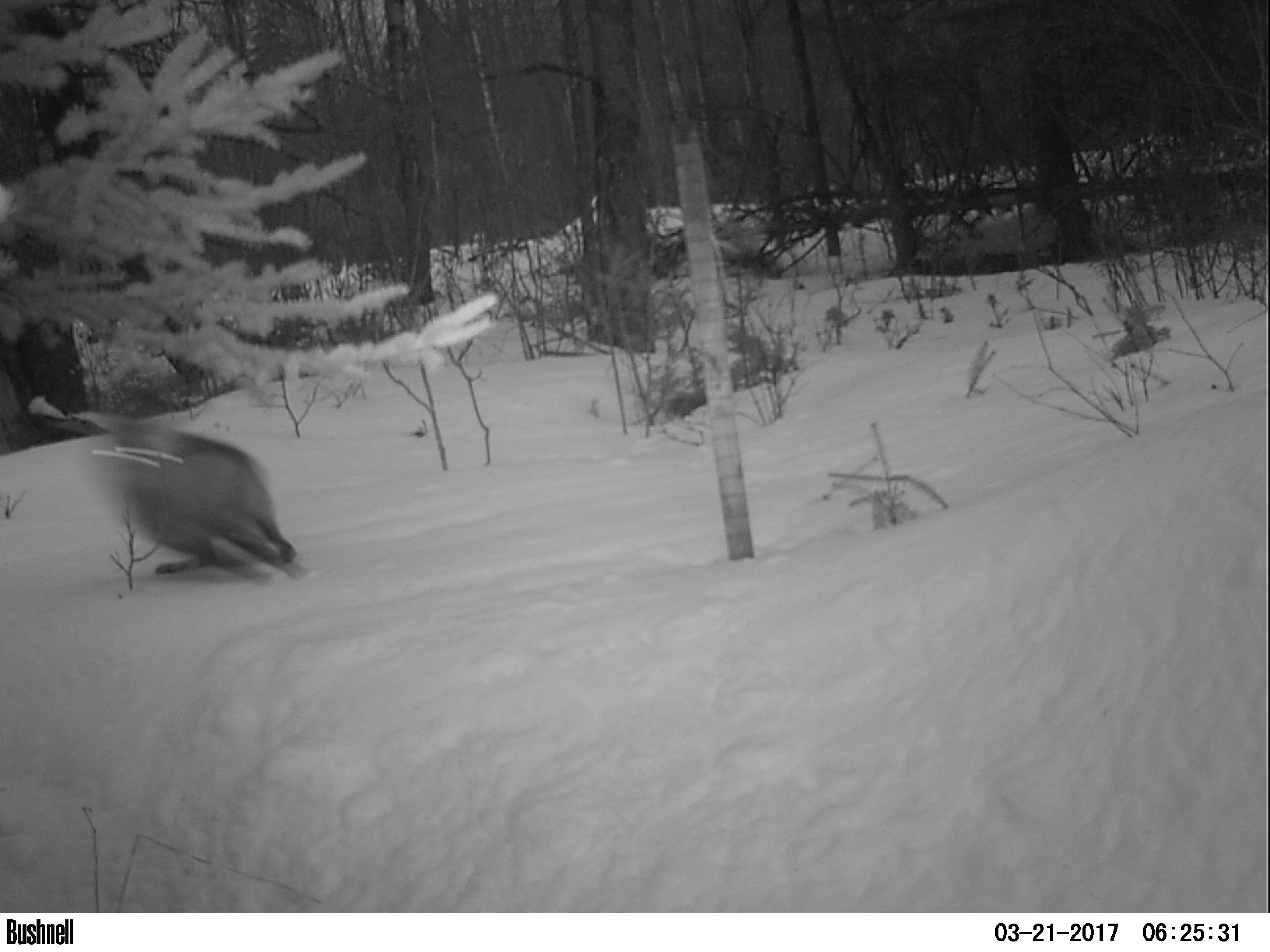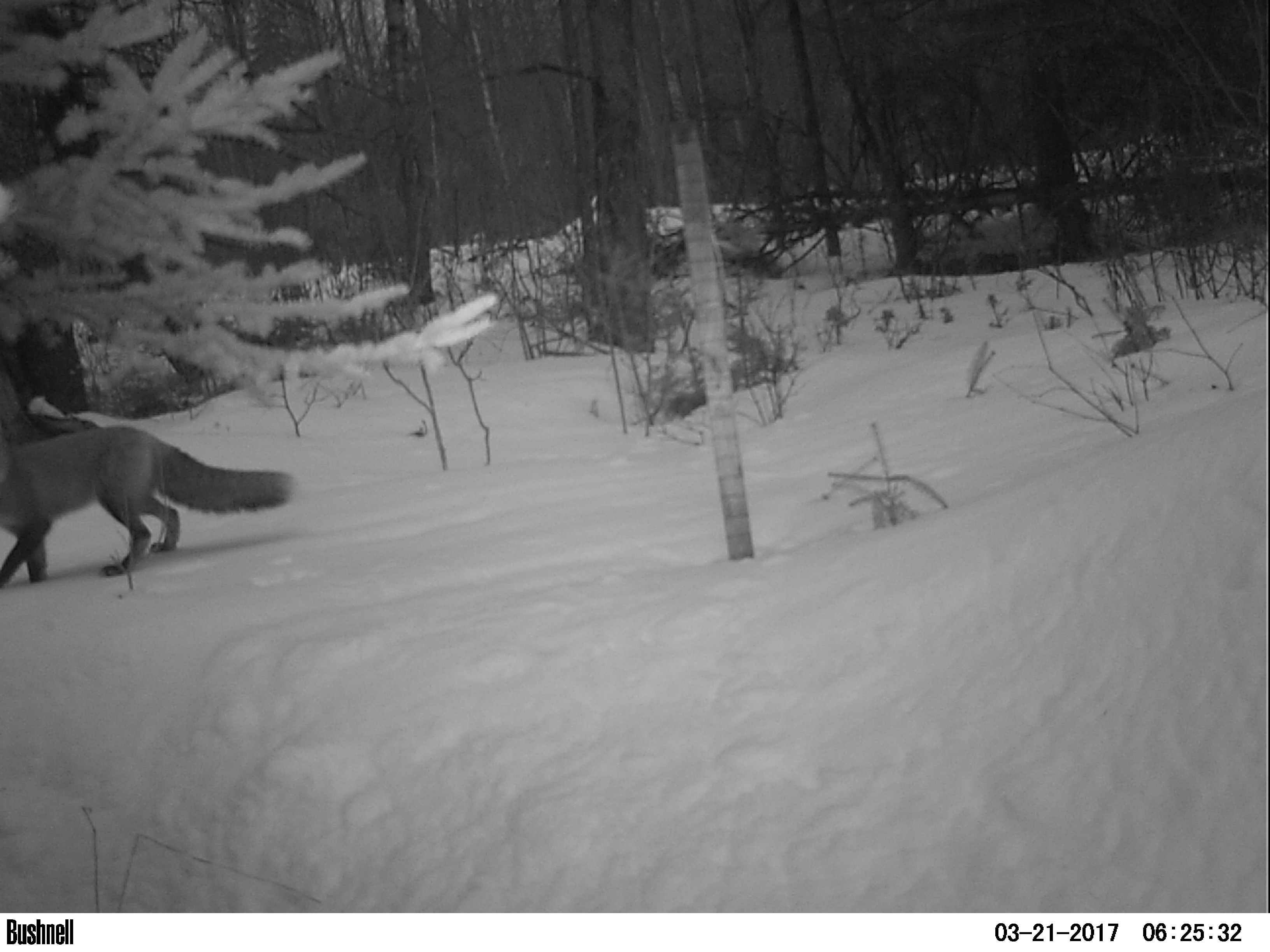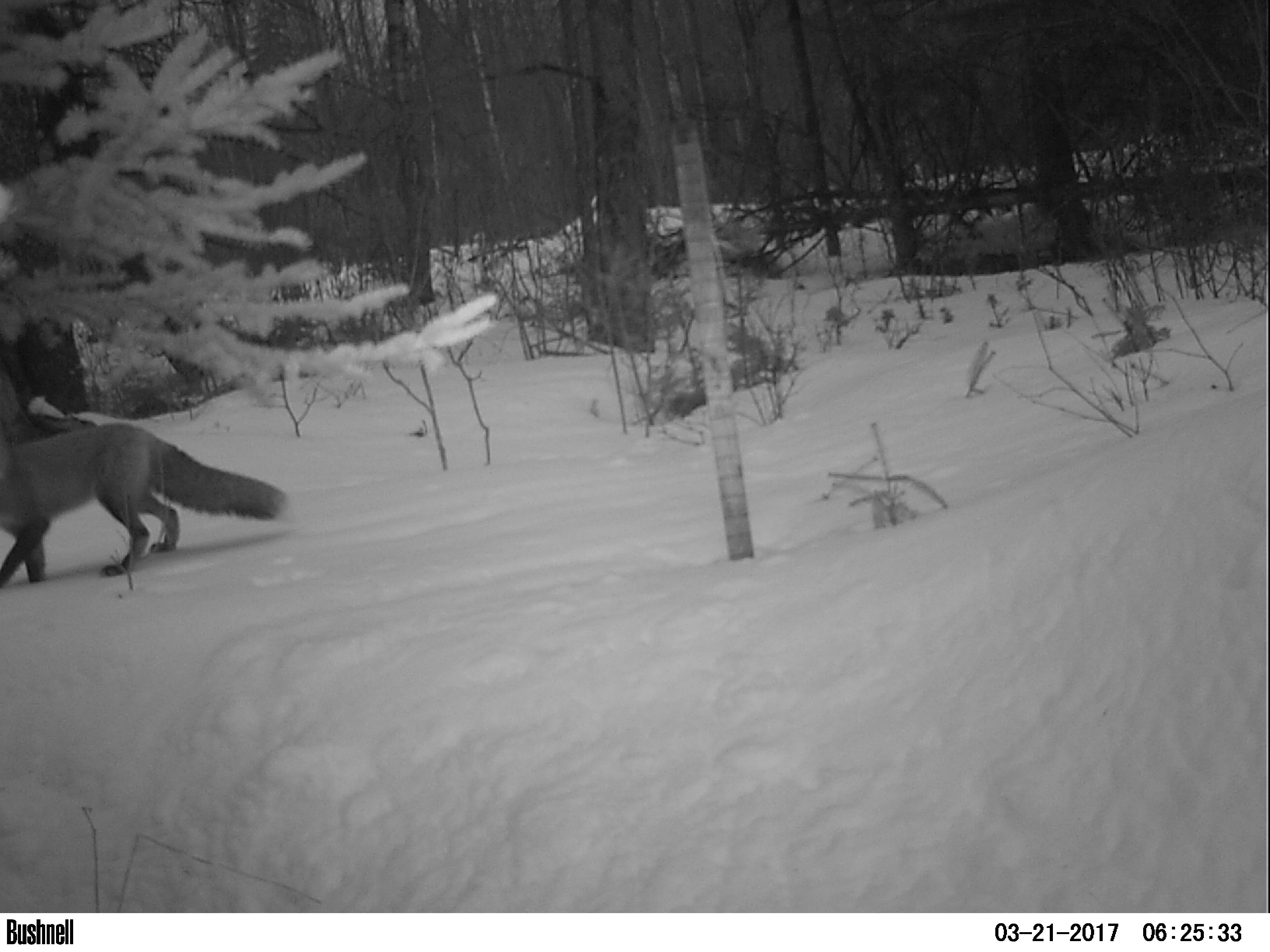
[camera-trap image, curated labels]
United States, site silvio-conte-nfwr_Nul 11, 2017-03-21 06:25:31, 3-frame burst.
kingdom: Animalia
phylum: Chordata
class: Mammalia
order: Carnivora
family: Canidae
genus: Vulpes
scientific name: Vulpes vulpes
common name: red fox